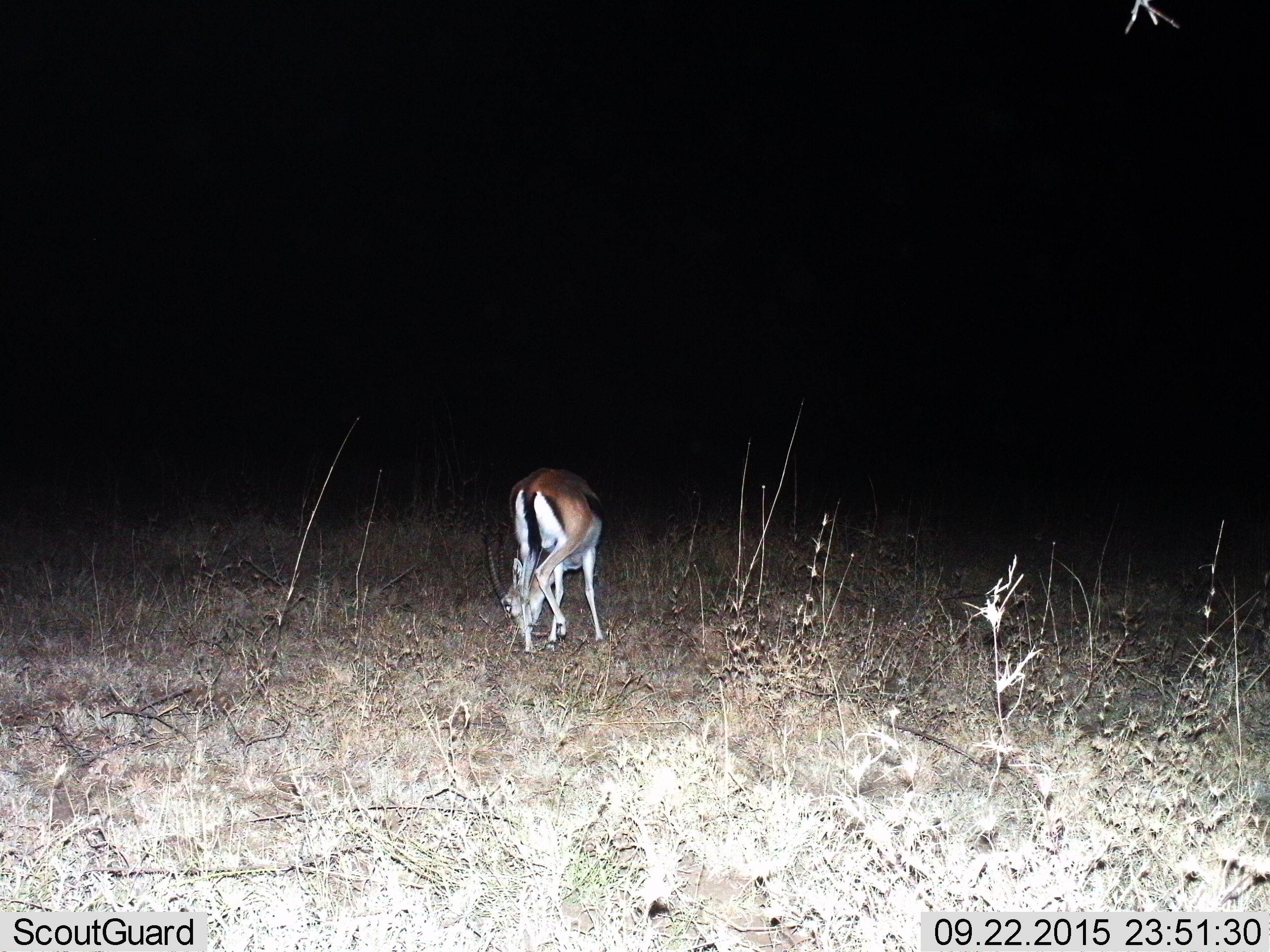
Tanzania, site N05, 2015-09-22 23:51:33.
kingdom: Animalia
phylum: Chordata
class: Mammalia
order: Artiodactyla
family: Bovidae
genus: Eudorcas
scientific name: Eudorcas thomsonii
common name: thomson's gazelle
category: gazellethomsons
Gazellethomsons (thomson's gazelle) (Eudorcas thomsonii), count 1. Behavior (volunteer vote fractions): standing 25%, resting 0%, moving 0%, interacting 0%. Young present (vote fraction): 0%. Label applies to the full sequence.